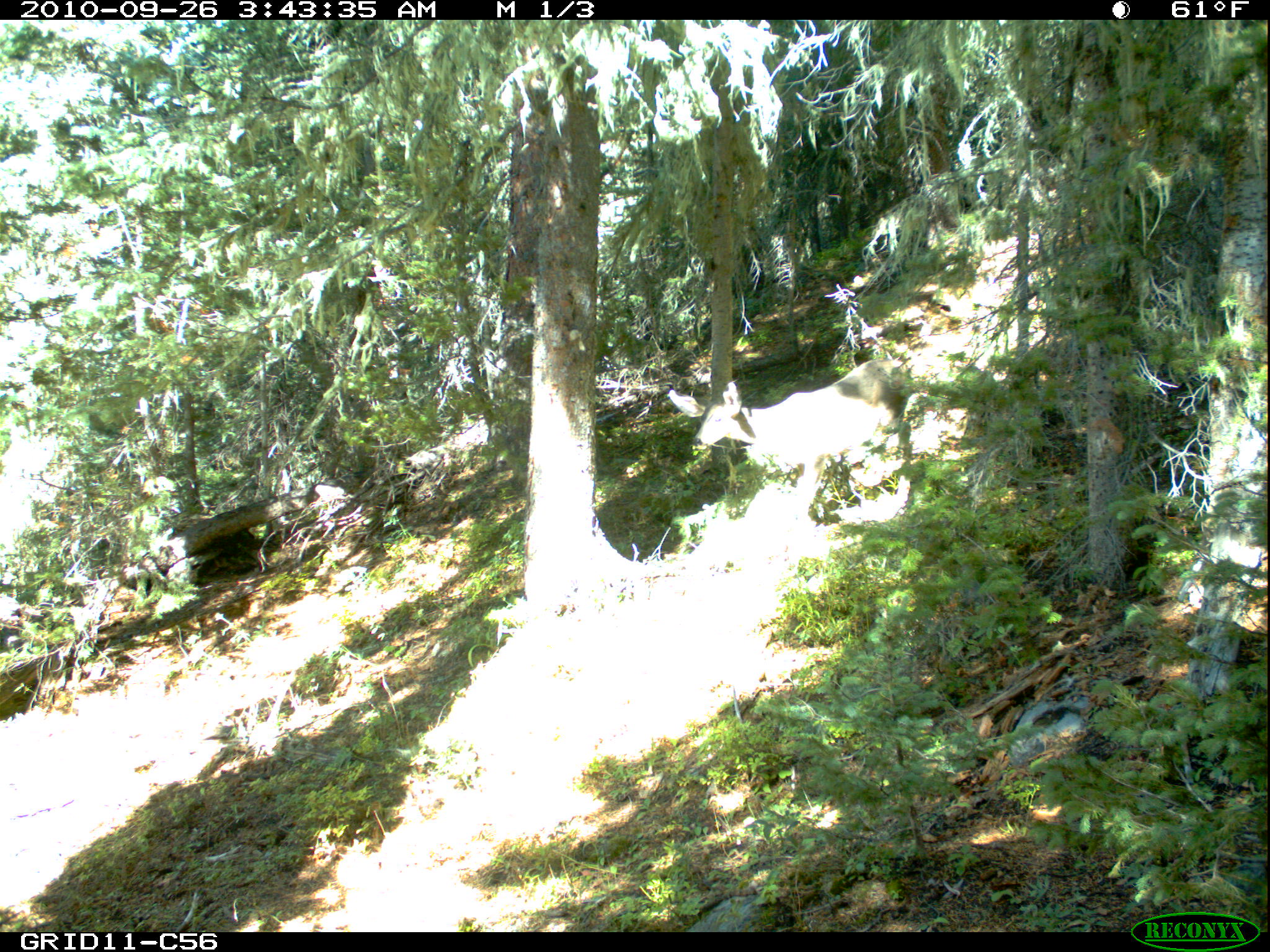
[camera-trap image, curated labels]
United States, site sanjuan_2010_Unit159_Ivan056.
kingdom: Animalia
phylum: Chordata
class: Mammalia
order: Artiodactyla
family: Cervidae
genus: Odocoileus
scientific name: Odocoileus hemionus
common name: mule deer